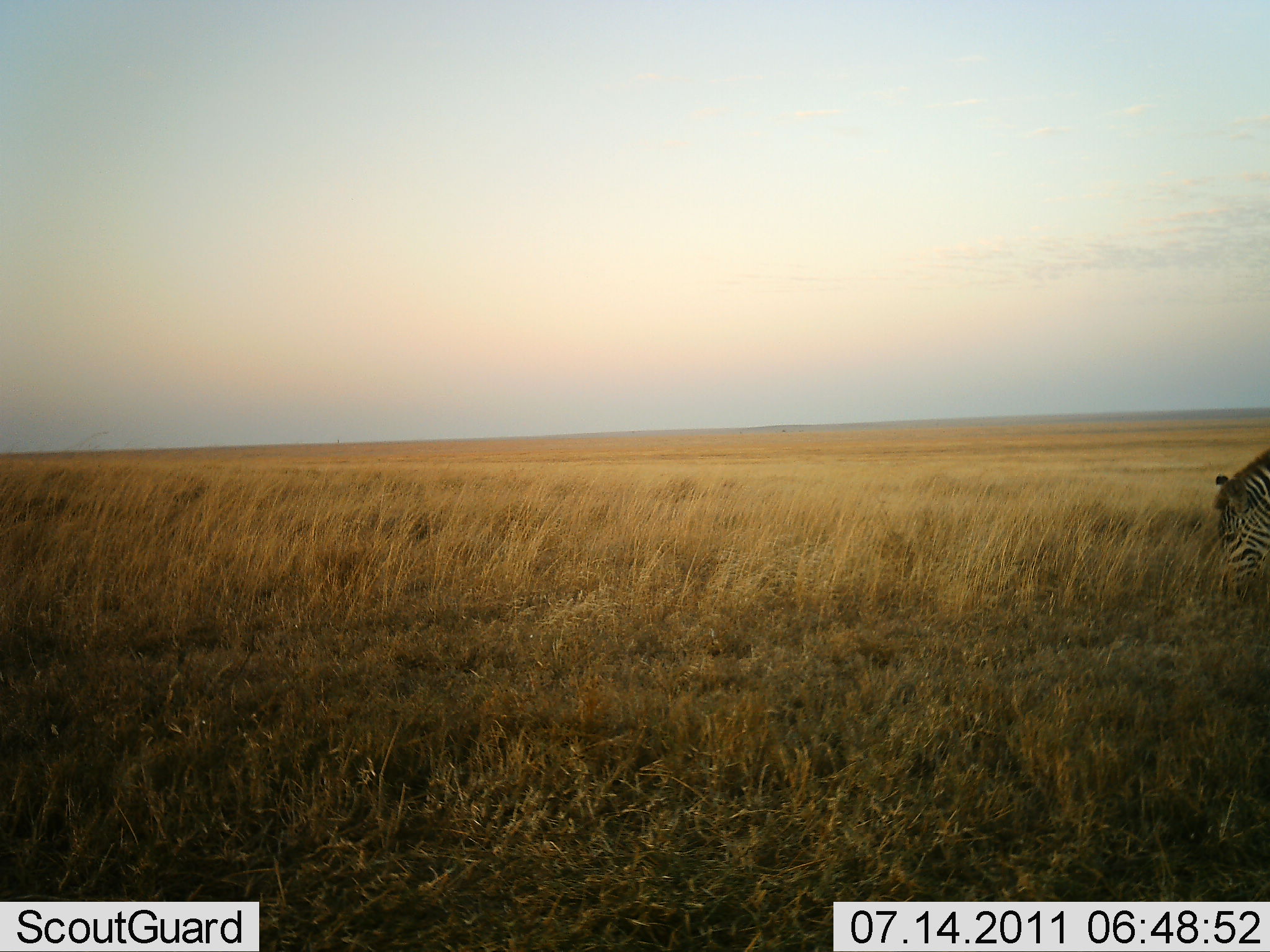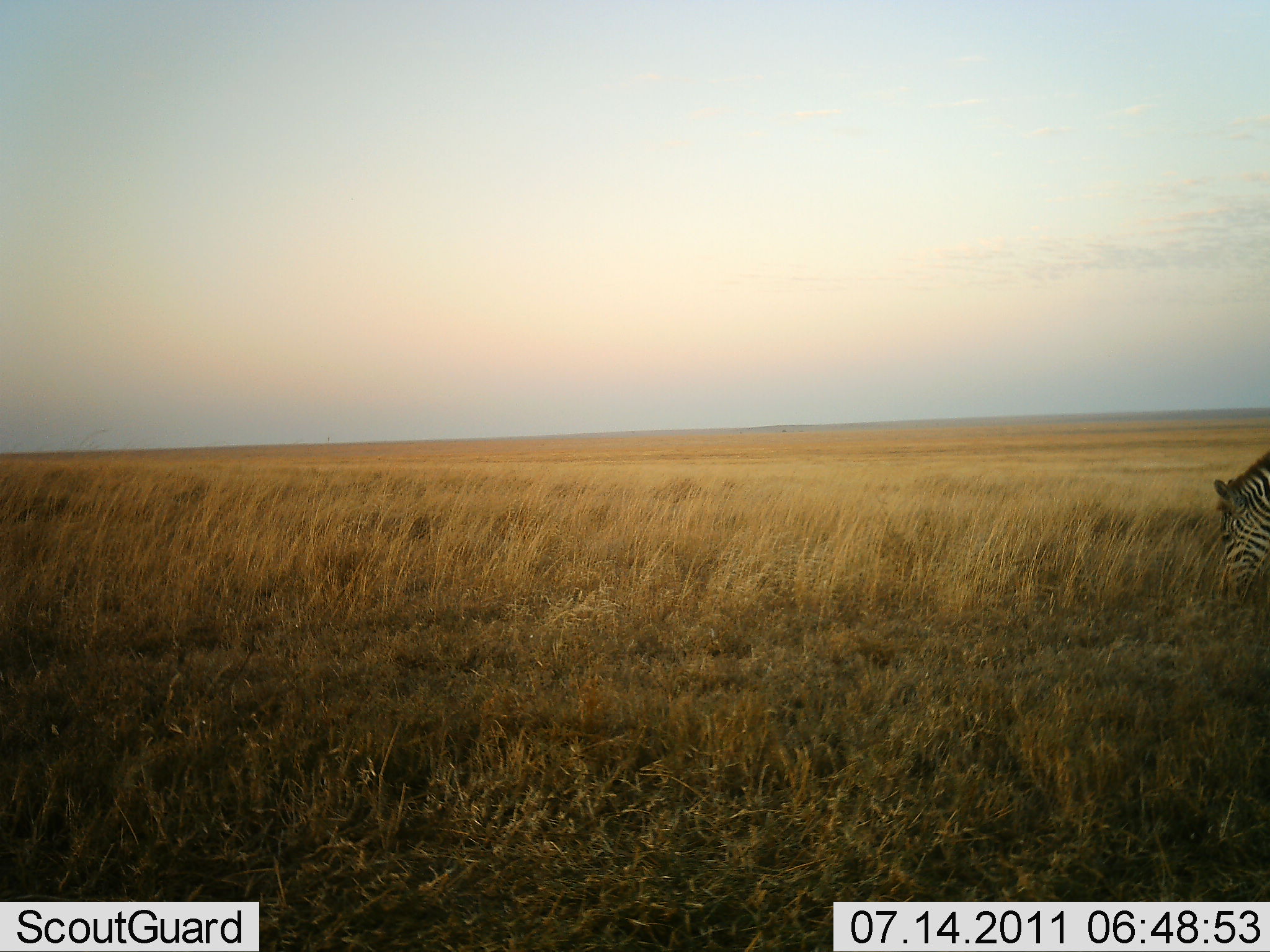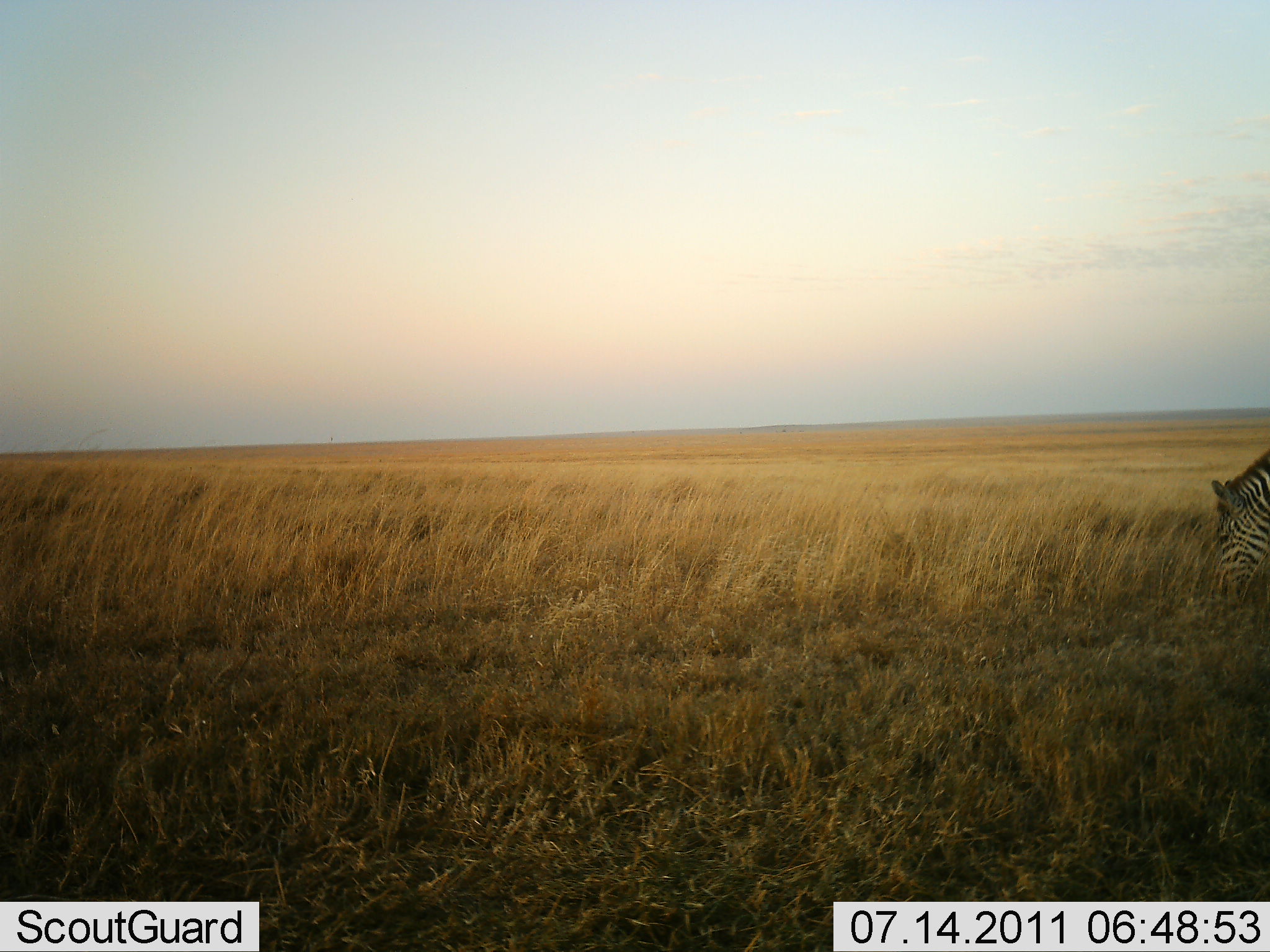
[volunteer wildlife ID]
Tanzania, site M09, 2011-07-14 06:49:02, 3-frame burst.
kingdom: Animalia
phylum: Chordata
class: Mammalia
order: Perissodactyla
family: Equidae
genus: Equus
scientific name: Equus quagga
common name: plains zebra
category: zebra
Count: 1.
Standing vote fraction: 8%.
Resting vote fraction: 0%.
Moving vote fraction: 0%.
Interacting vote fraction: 0%.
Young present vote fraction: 0%.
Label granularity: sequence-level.